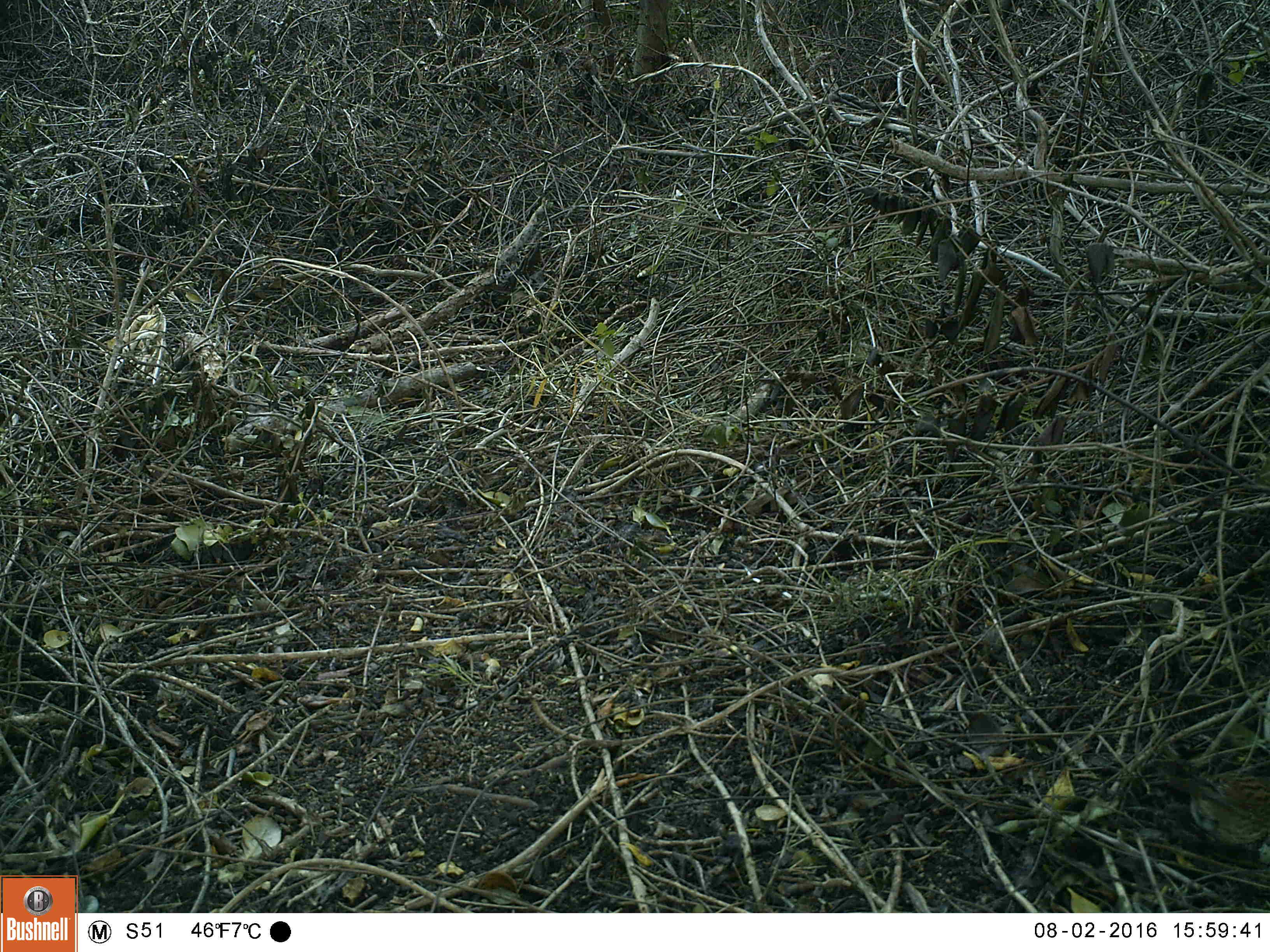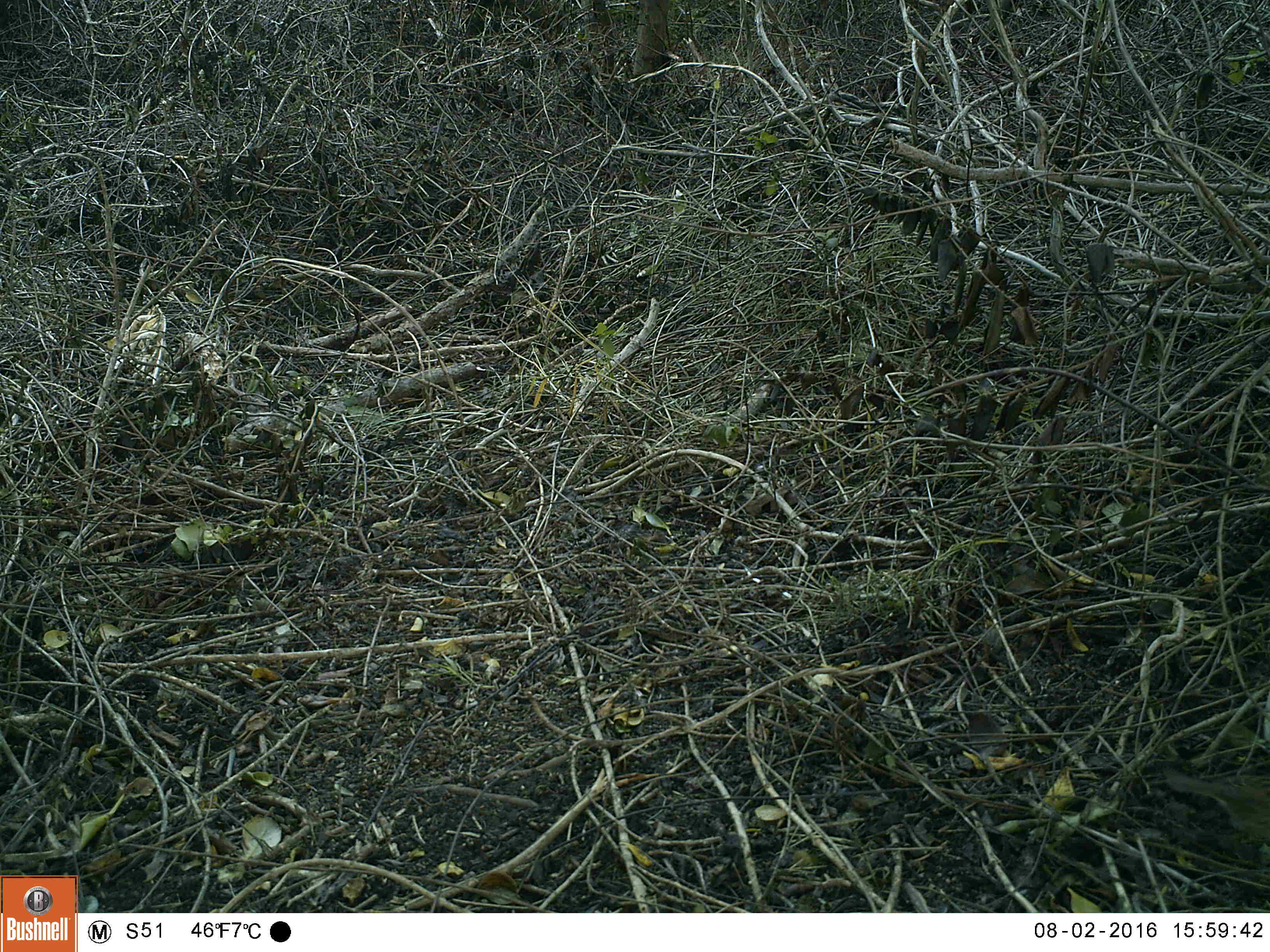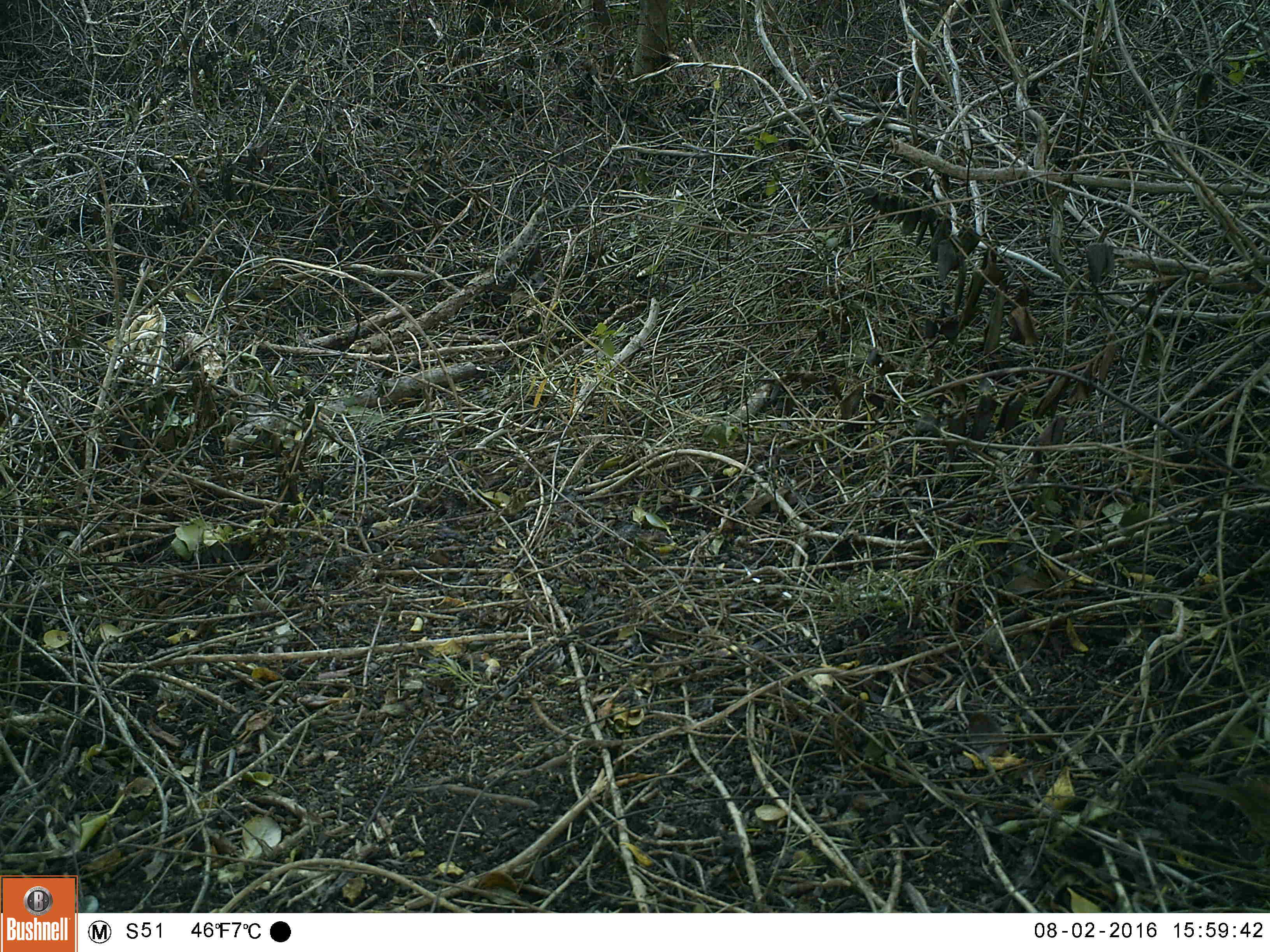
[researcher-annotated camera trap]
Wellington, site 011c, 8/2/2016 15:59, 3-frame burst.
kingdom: Animalia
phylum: Chordata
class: Aves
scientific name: Aves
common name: bird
Bird (Aves).